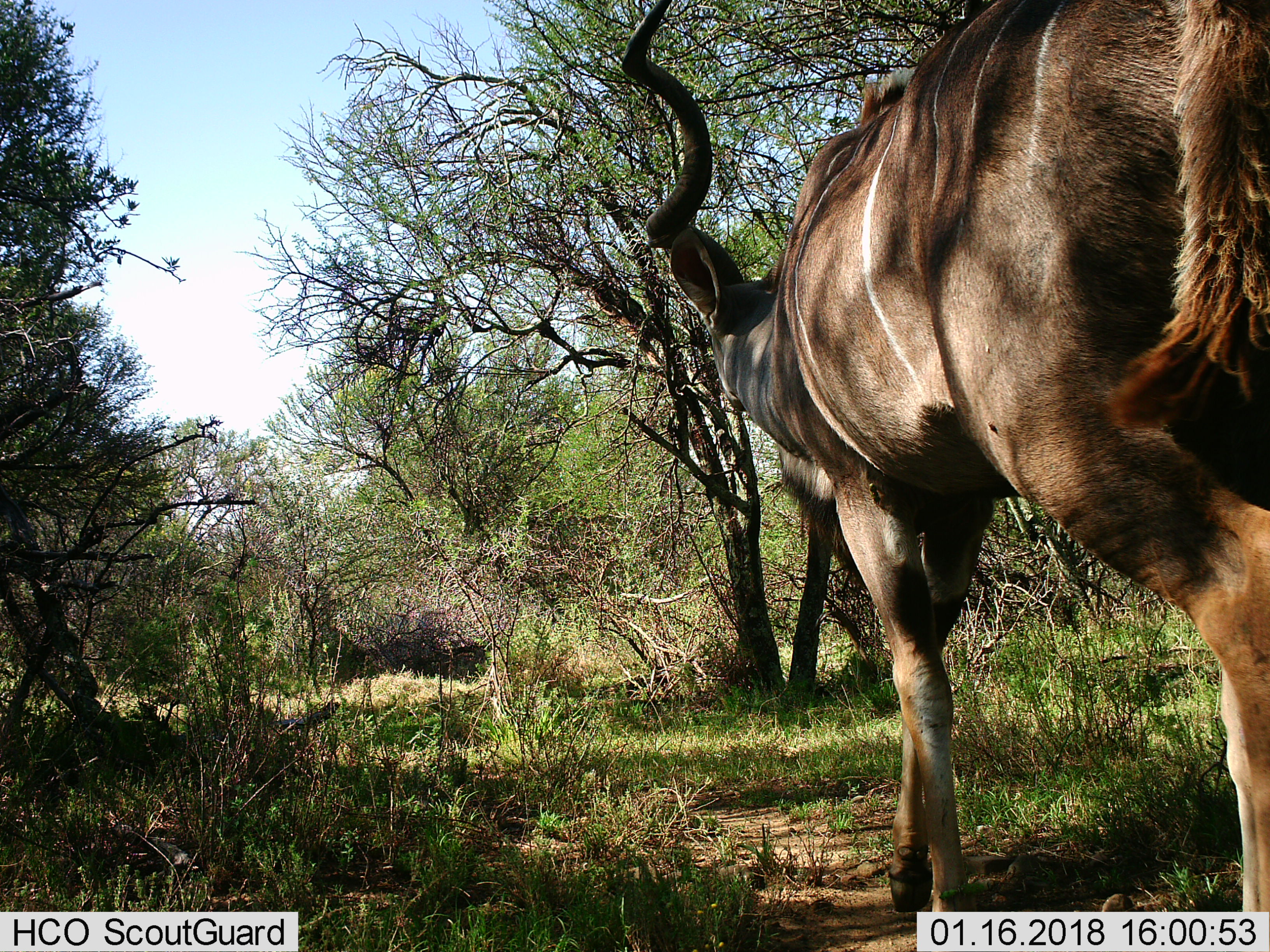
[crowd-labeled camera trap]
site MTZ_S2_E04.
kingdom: Animalia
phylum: Chordata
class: Mammalia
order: Artiodactyla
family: Bovidae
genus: Tragelaphus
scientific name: Tragelaphus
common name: kudu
Kudu (Tragelaphus), count 1. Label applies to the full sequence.